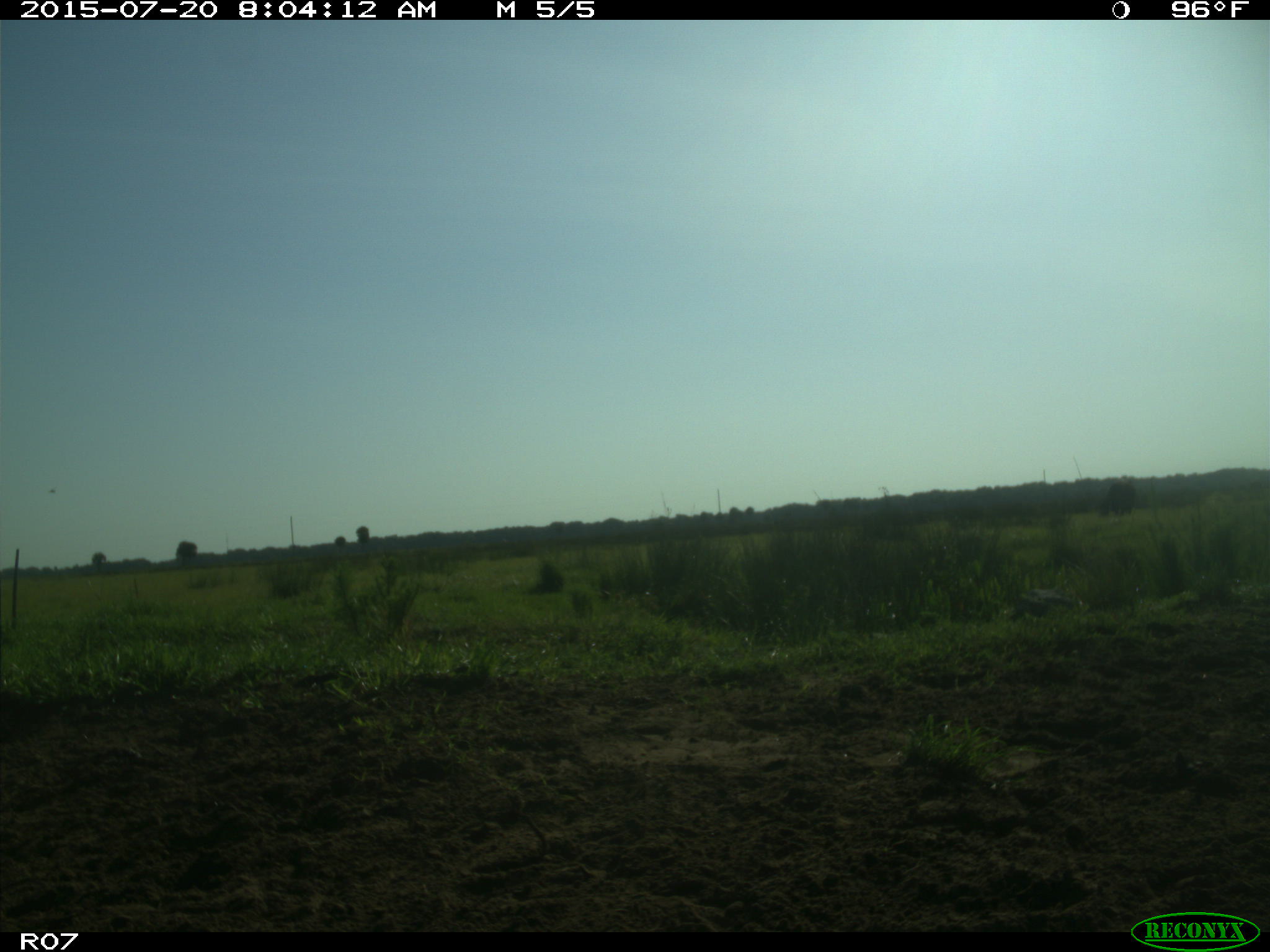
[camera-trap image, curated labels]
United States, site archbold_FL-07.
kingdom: Animalia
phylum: Chordata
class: Mammalia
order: Artiodactyla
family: Bovidae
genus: Bos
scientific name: Bos taurus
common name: domestic cow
Bos taurus (domestic cow).